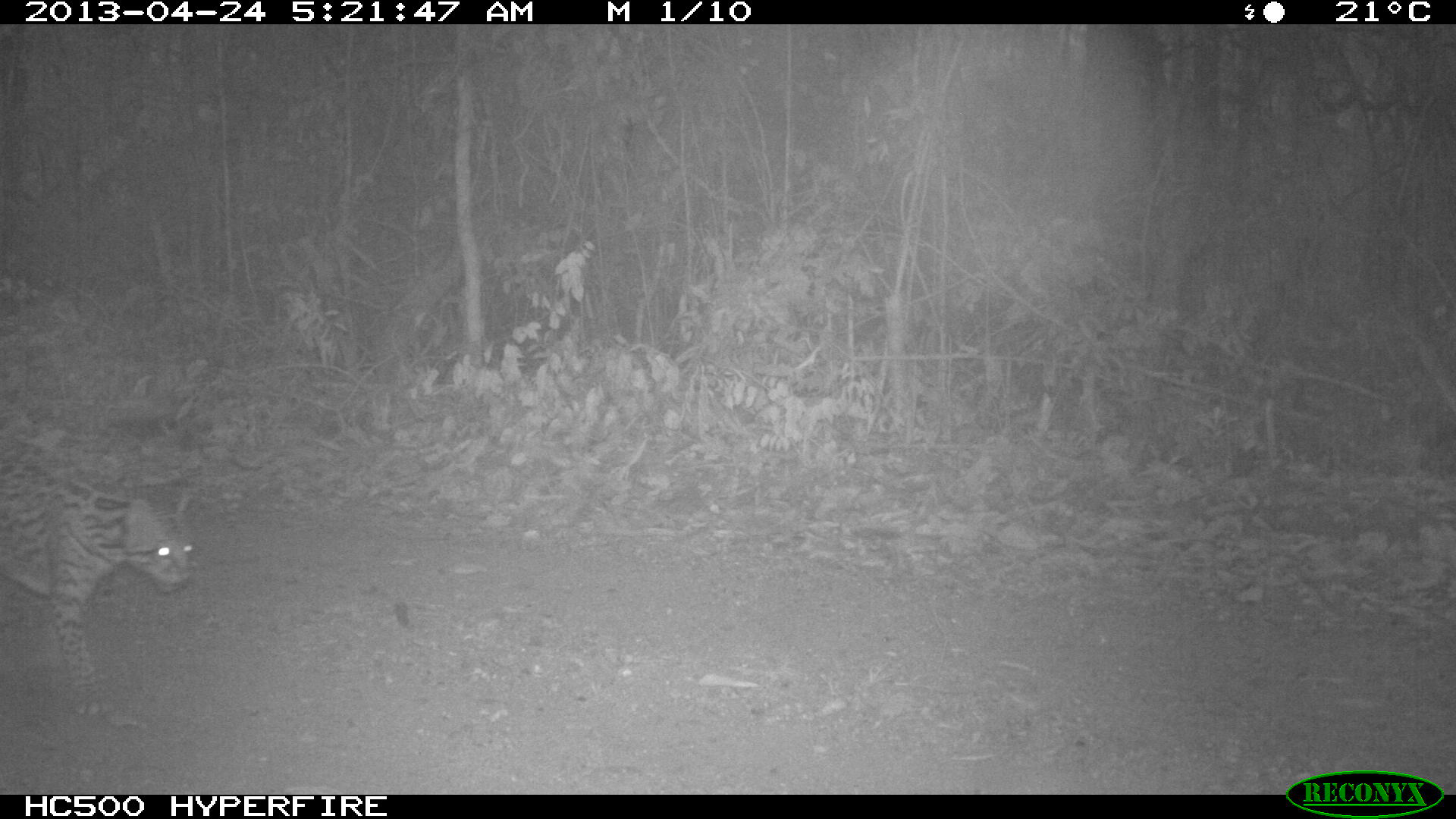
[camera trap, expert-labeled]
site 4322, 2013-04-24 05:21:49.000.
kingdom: Animalia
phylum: Chordata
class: Mammalia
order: Carnivora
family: Felidae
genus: Leopardus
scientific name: Leopardus pardalis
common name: ocelot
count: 1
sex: male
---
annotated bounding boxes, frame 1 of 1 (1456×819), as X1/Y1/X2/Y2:
leopardus pardalis: 0/432/197/717